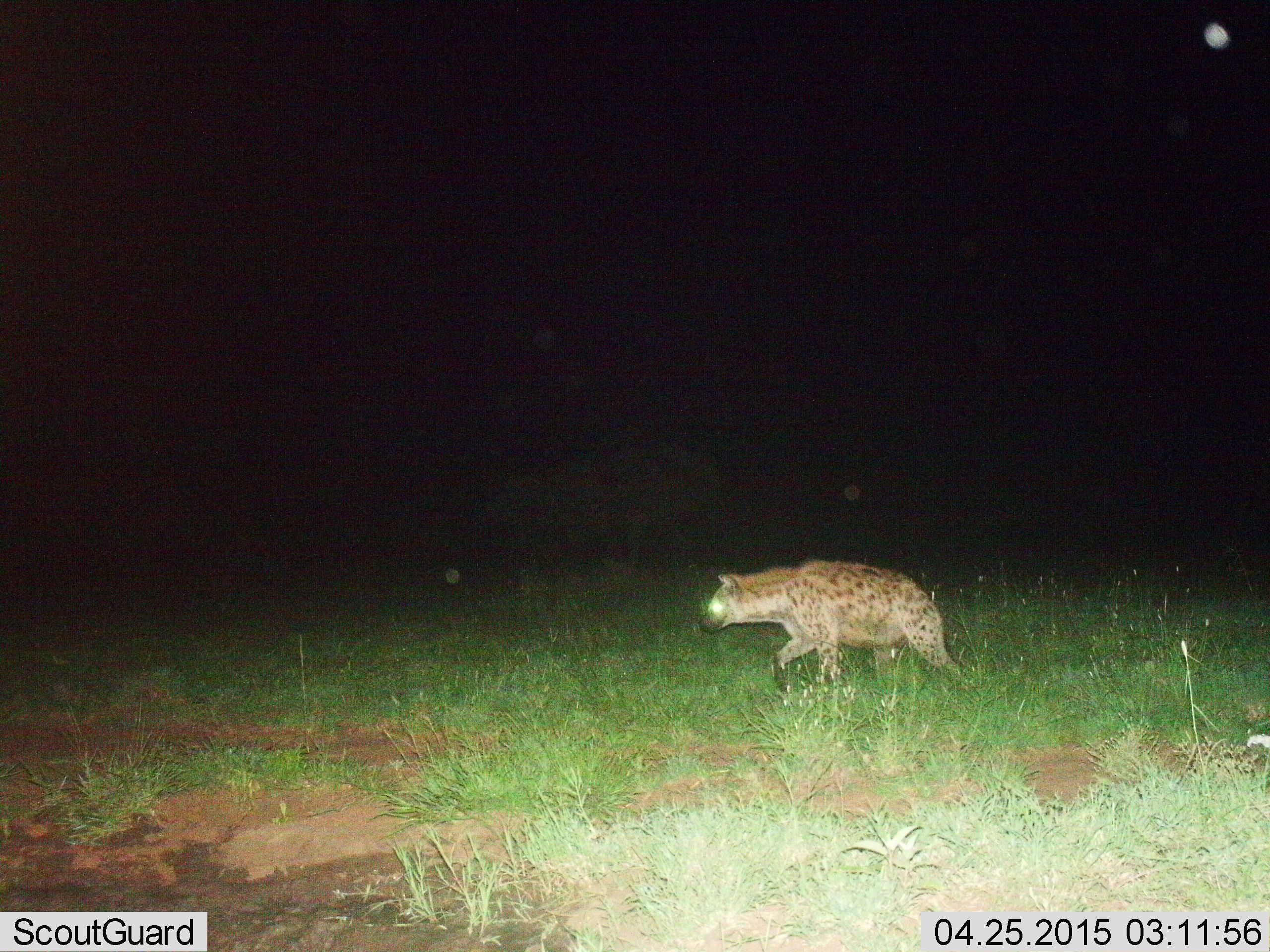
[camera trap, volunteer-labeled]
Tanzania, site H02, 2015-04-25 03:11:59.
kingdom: Animalia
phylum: Chordata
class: Mammalia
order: Carnivora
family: Hyaenidae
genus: Crocuta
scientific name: Crocuta crocuta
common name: spotted hyena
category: hyenaspotted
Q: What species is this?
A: Hyenaspotted (spotted hyena) (Crocuta crocuta).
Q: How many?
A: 1.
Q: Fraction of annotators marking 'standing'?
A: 0%.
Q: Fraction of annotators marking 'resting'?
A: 0%.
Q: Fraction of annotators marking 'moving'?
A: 100%.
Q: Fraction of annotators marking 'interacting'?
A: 0%.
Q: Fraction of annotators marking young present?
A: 0%.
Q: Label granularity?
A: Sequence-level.